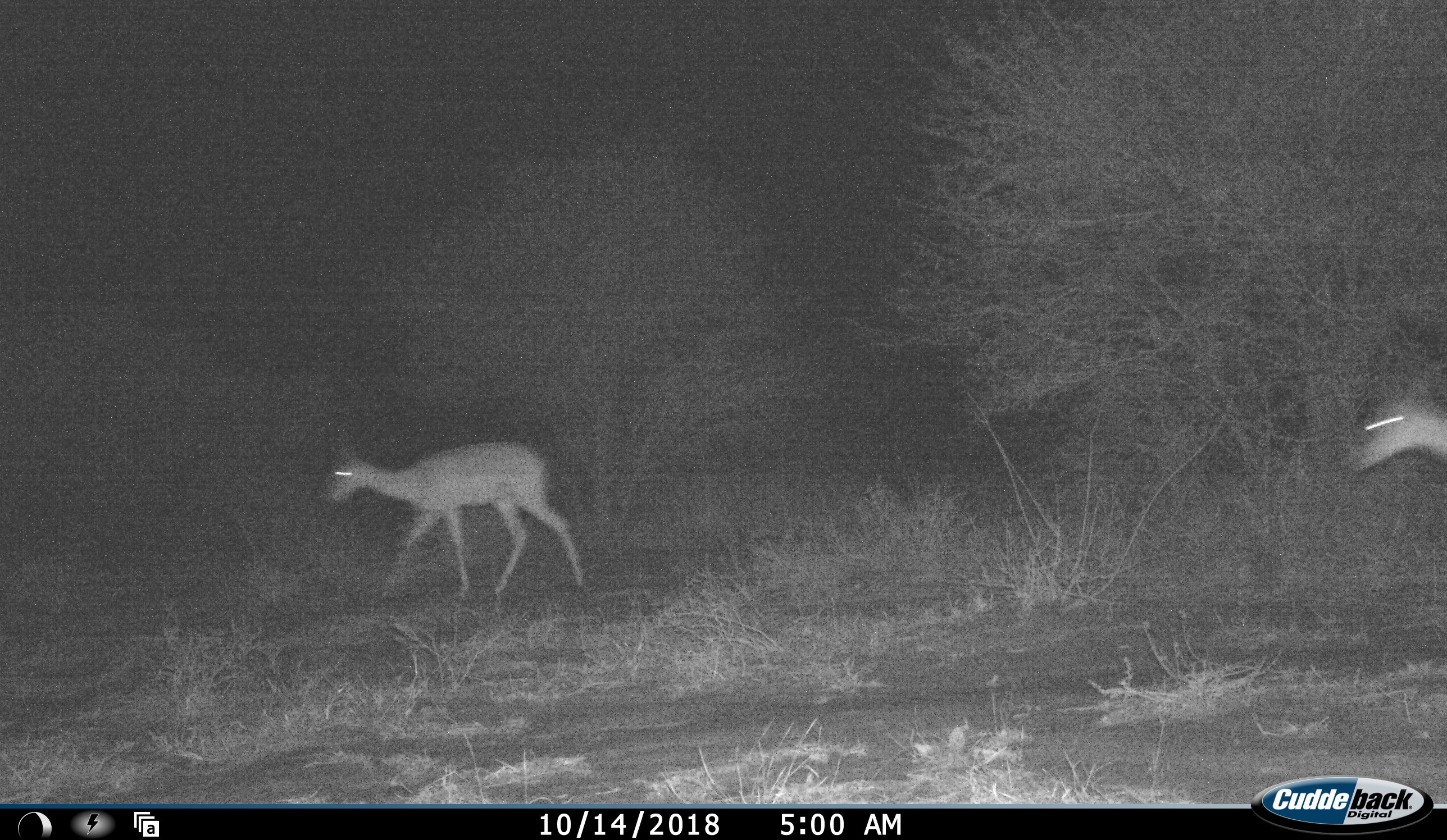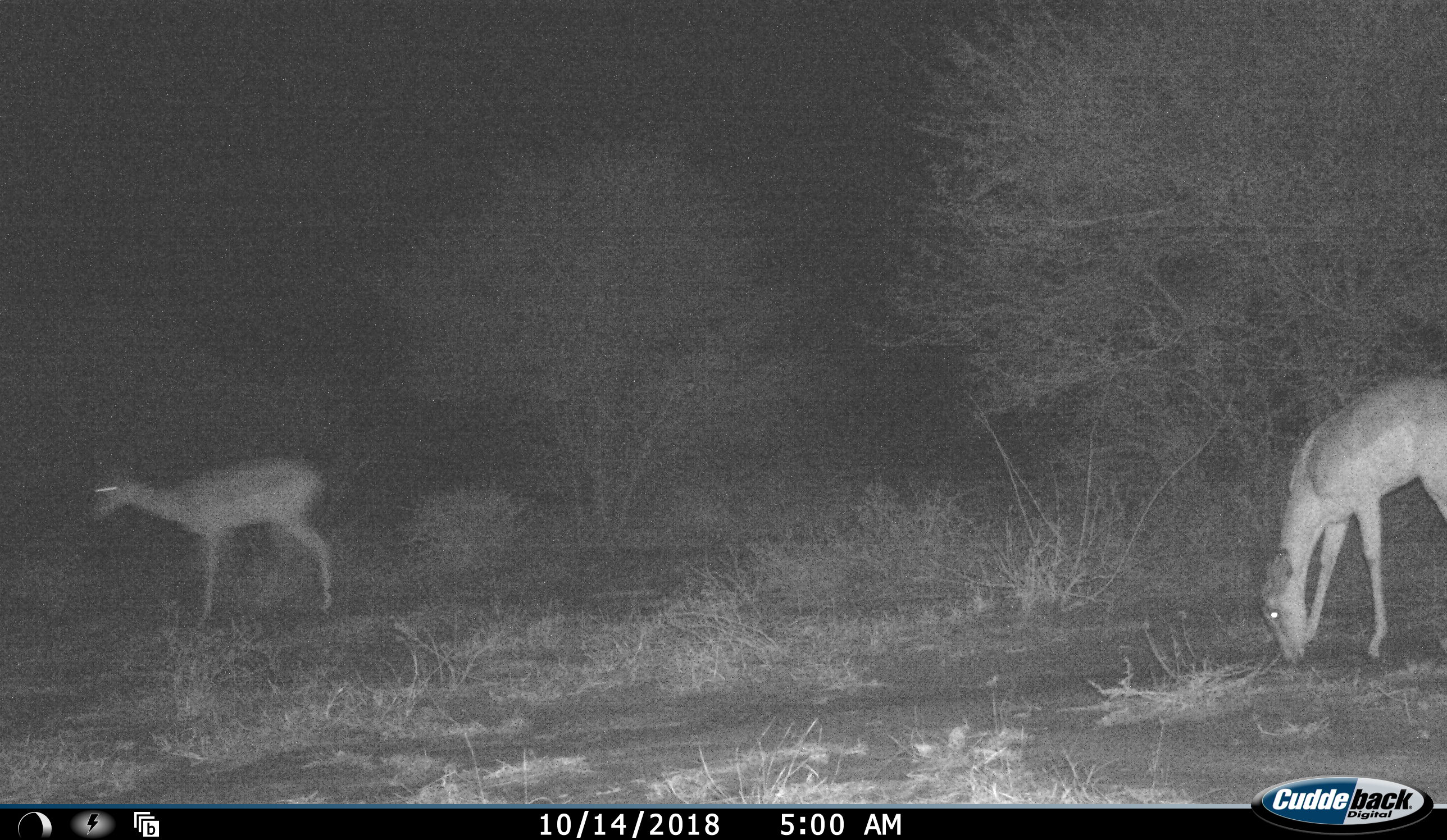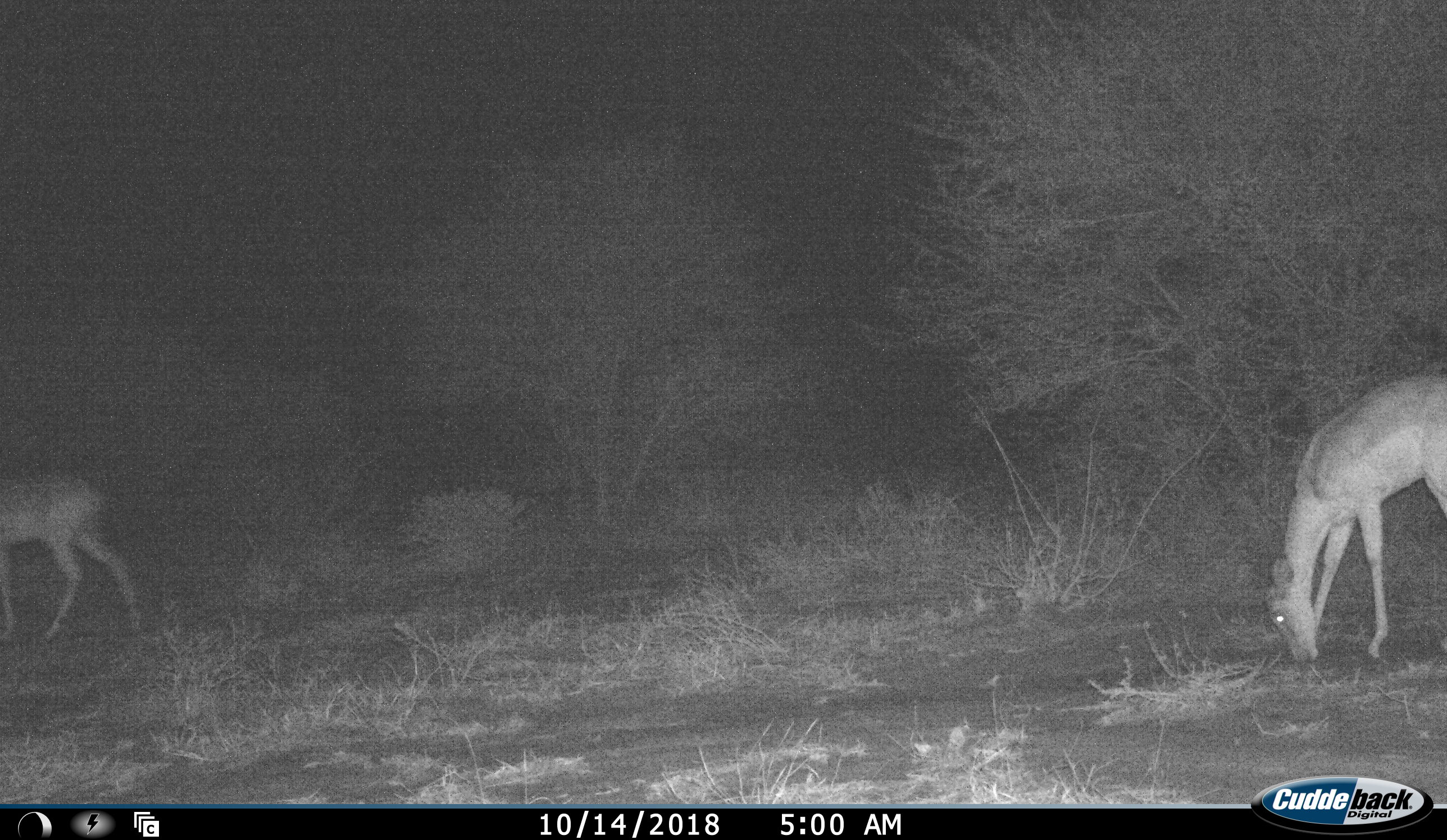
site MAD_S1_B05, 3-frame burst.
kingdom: Animalia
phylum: Chordata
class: Mammalia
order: Artiodactyla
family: Bovidae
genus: Aepyceros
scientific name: Aepyceros melampus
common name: impala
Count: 2.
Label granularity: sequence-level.